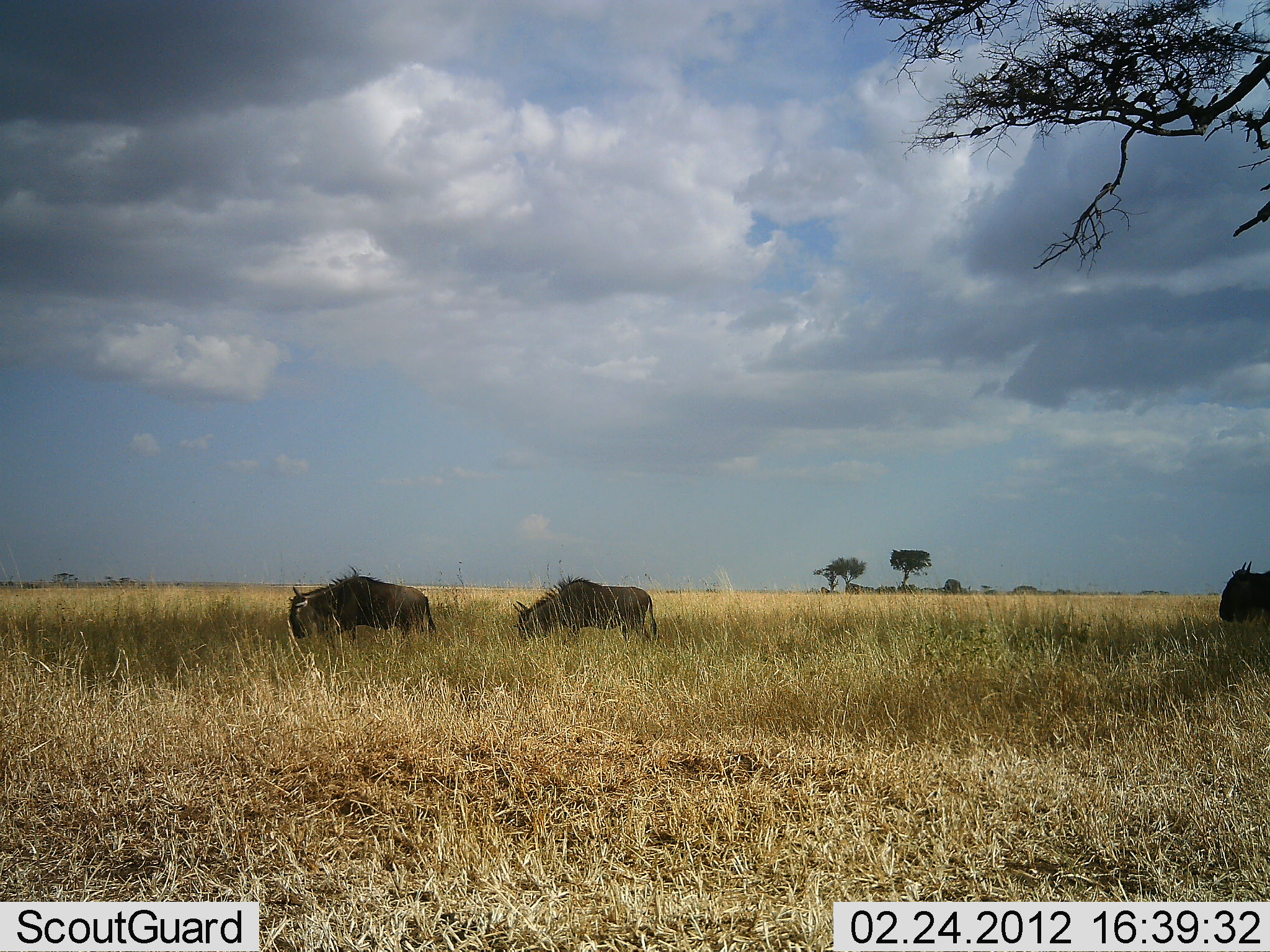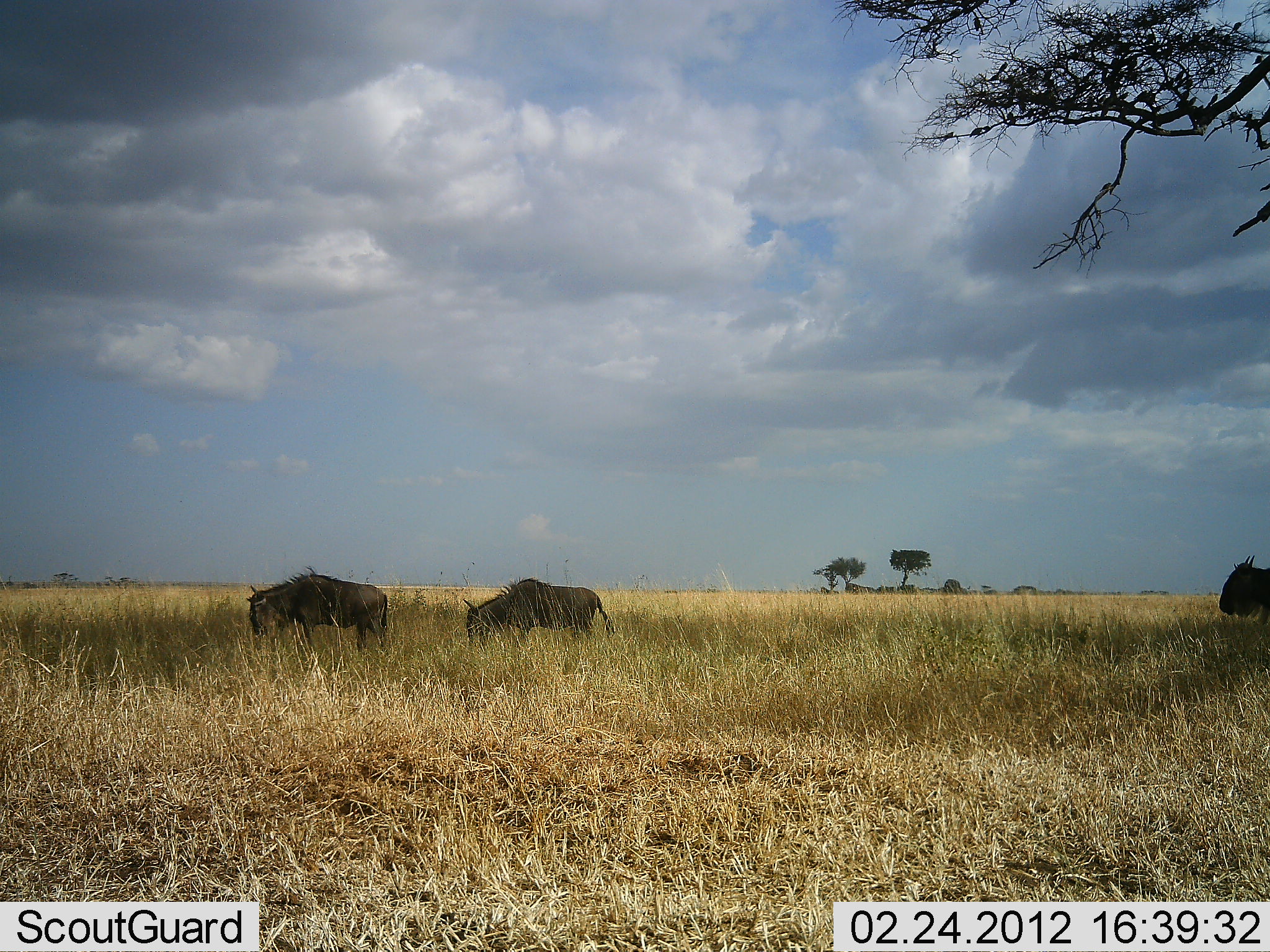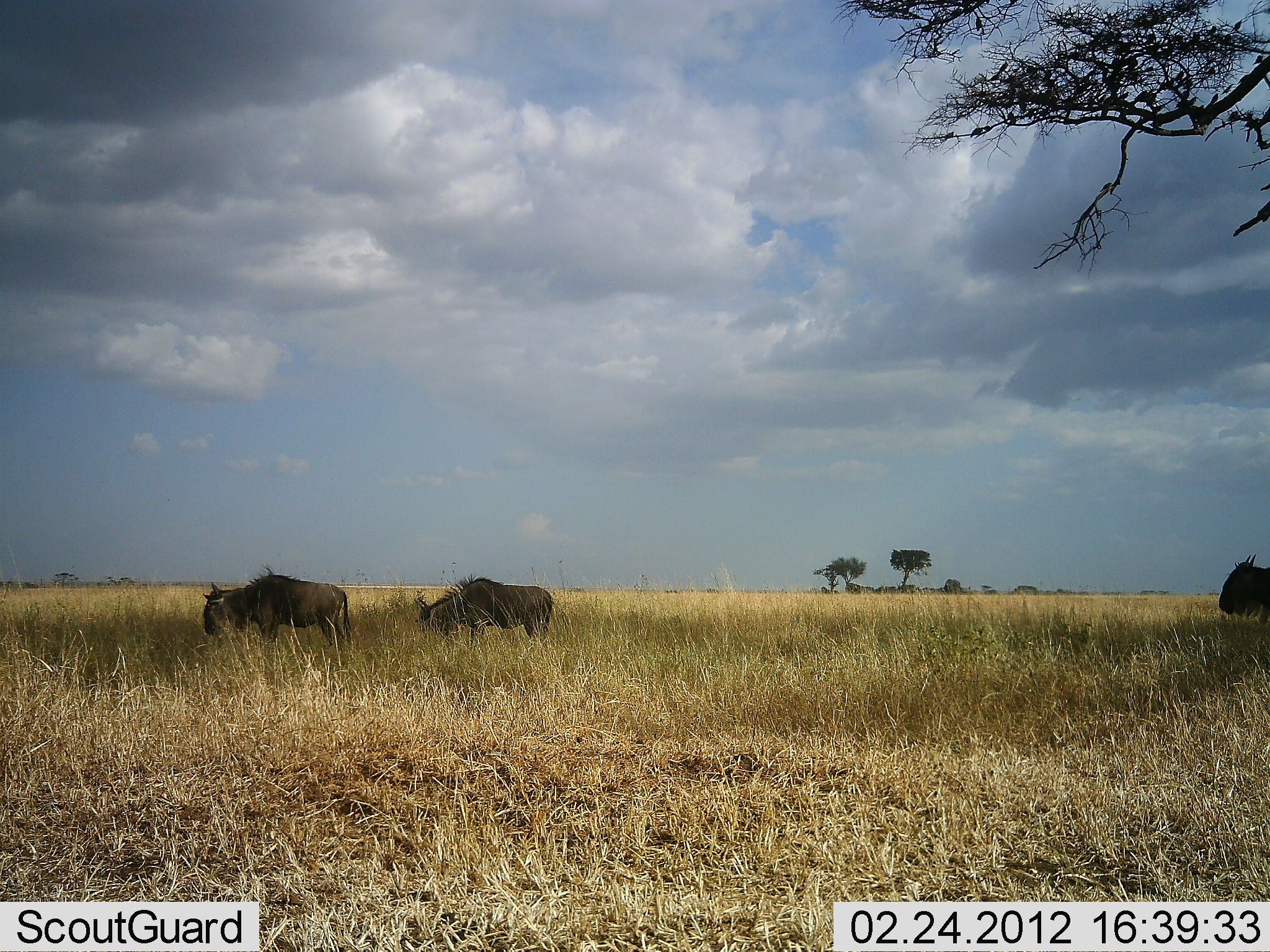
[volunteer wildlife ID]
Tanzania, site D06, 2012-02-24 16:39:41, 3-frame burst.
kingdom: Animalia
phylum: Chordata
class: Mammalia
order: Artiodactyla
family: Bovidae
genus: Connochaetes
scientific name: Connochaetes taurinus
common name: blue wildebeest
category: wildebeest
Wildebeest (blue wildebeest) (Connochaetes taurinus), count 3. Behavior (volunteer vote fractions): standing 58%, resting 3%, moving 90%, interacting 0%. Young present (vote fraction): 0%. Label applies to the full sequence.